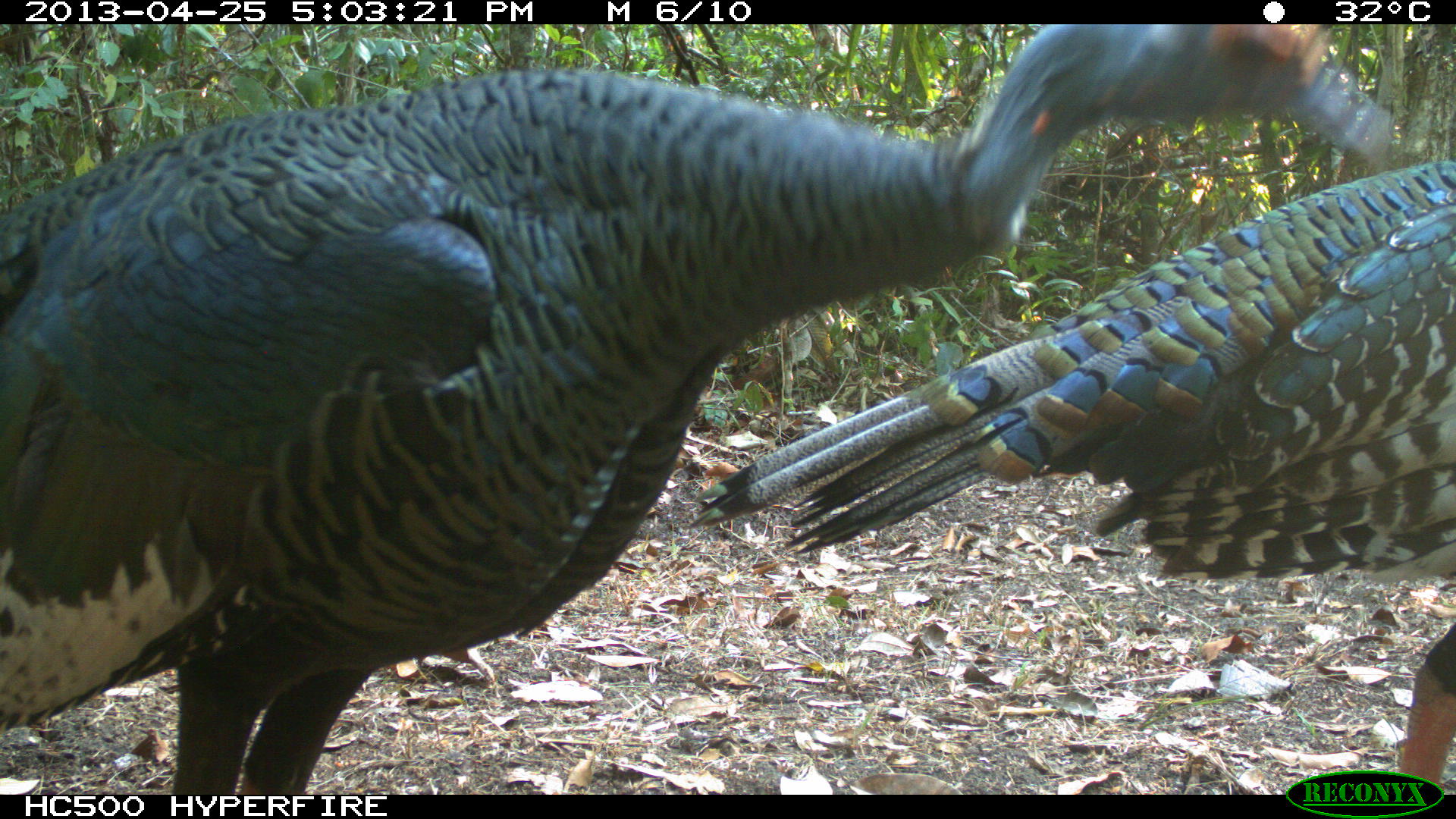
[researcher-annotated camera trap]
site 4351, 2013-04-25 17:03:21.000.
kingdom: Animalia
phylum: Chordata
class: Aves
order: Galliformes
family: Phasianidae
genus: Meleagris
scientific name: Meleagris ocellata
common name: ocellated turkey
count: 3